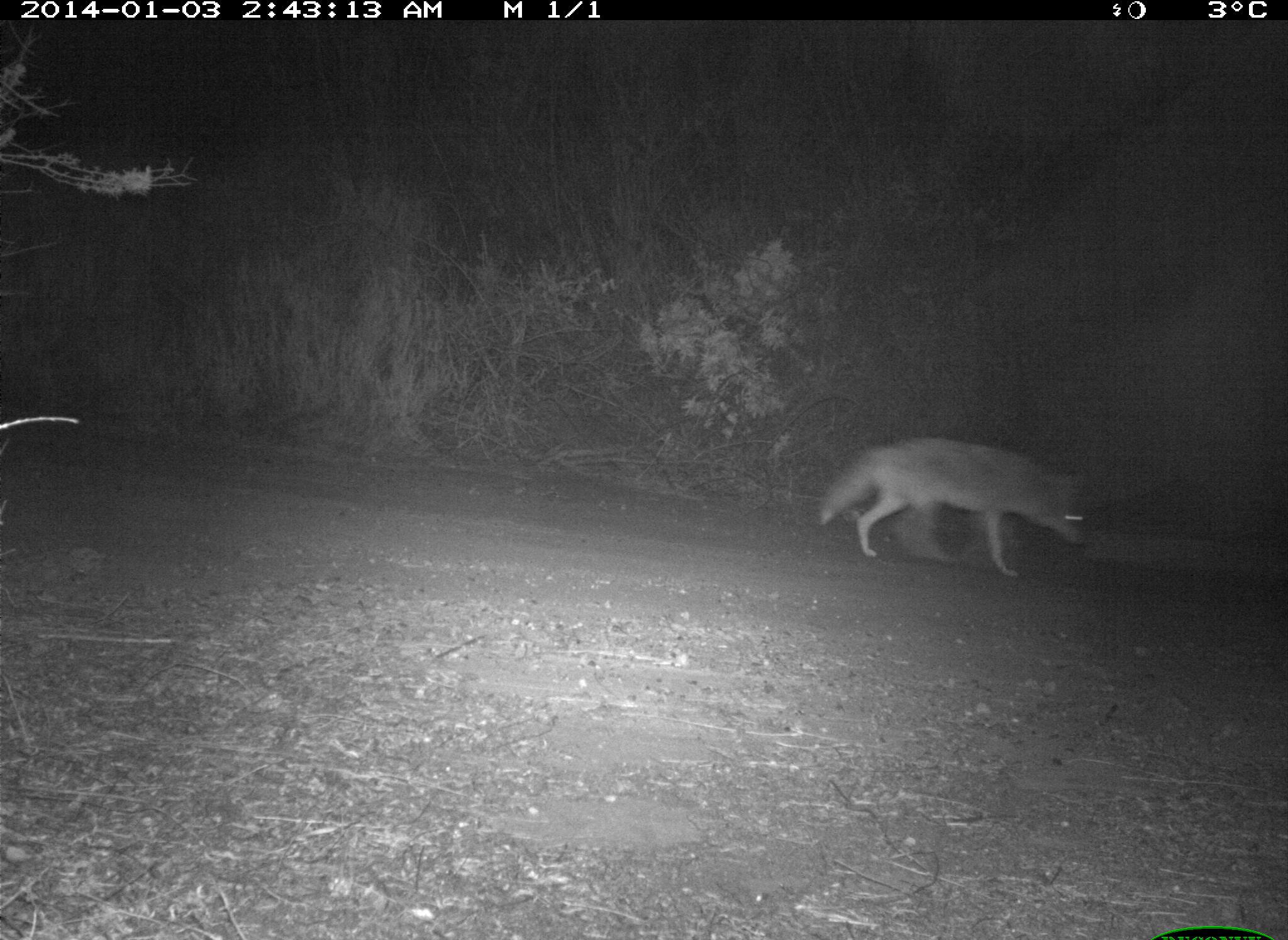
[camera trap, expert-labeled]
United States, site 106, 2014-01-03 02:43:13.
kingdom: Animalia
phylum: Chordata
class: Mammalia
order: Carnivora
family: Canidae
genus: Canis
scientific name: Canis latrans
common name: coyote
Coyote (Canis latrans).